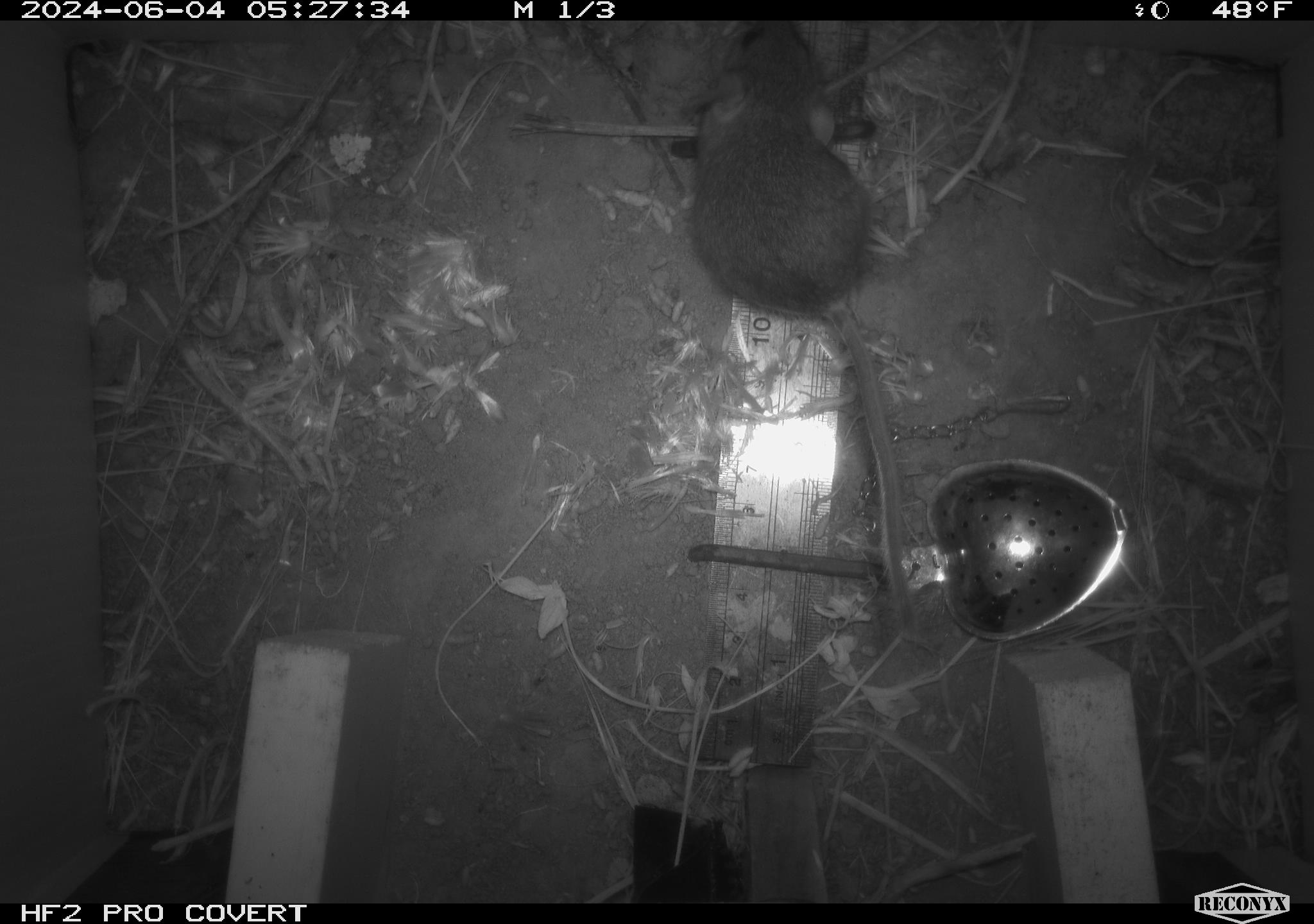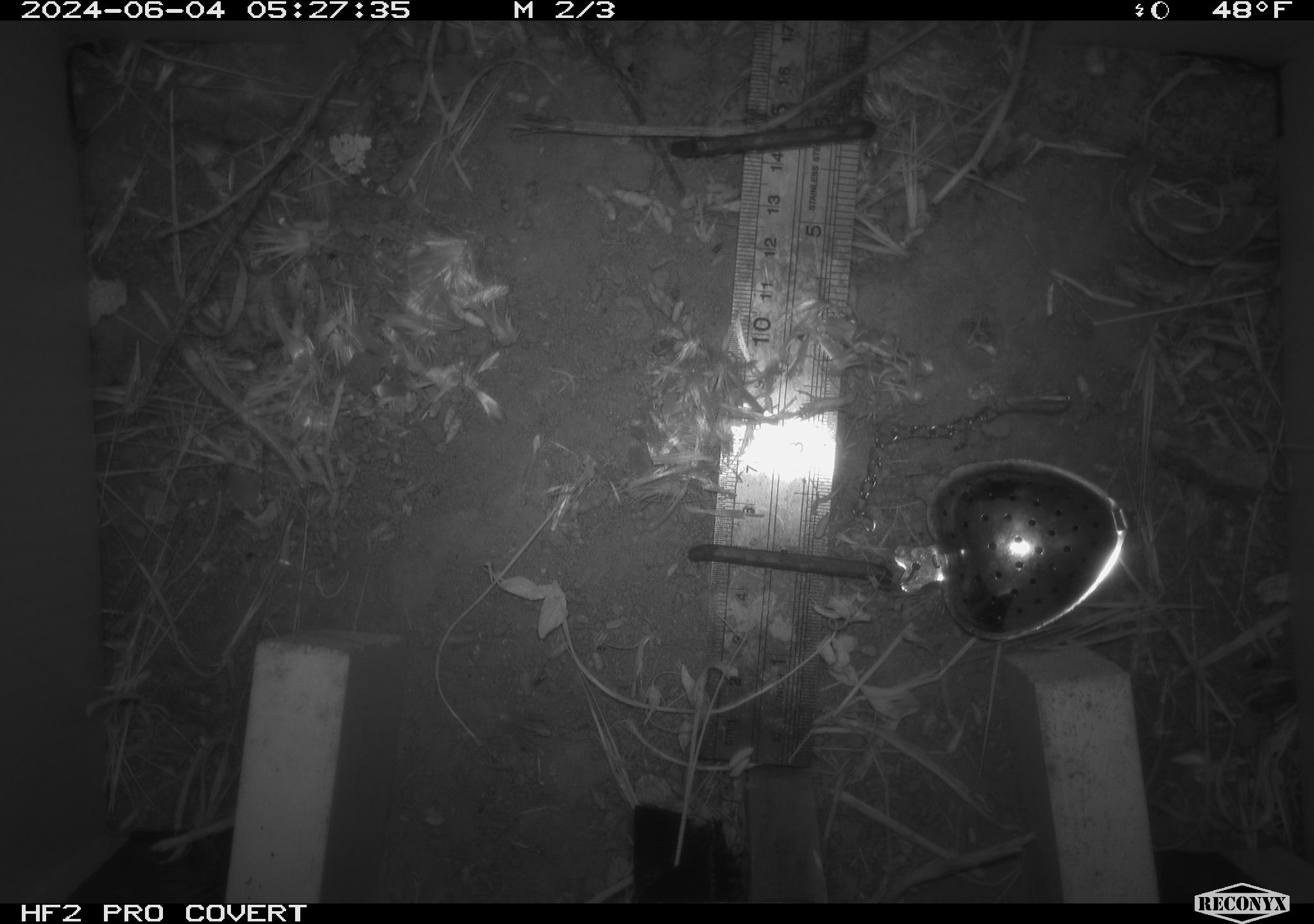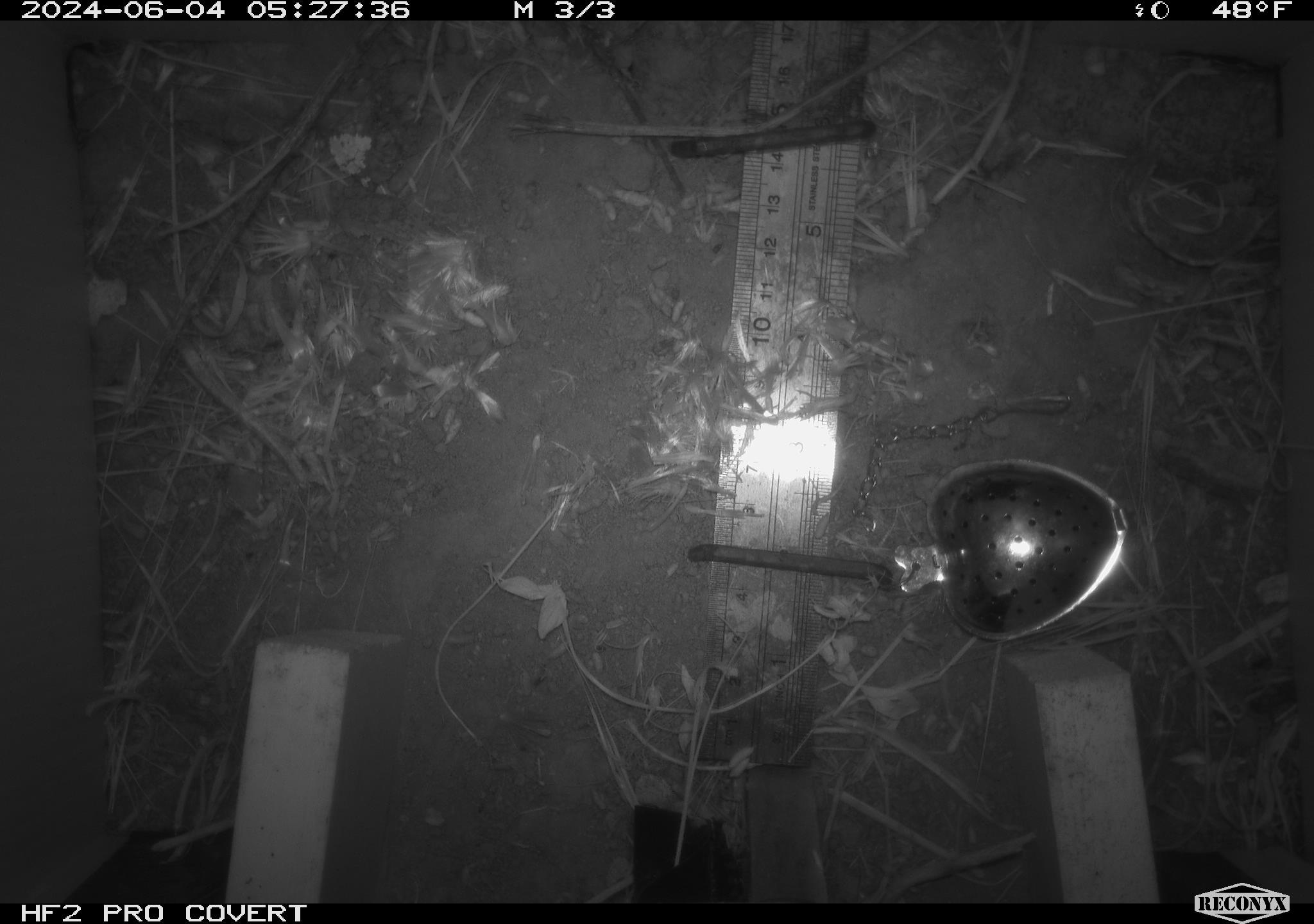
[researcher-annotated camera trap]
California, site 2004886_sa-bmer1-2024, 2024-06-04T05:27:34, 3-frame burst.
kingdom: Animalia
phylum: Chordata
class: Mammalia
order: Rodentia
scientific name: Rodentia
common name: mouse species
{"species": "mouse species (Rodentia)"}